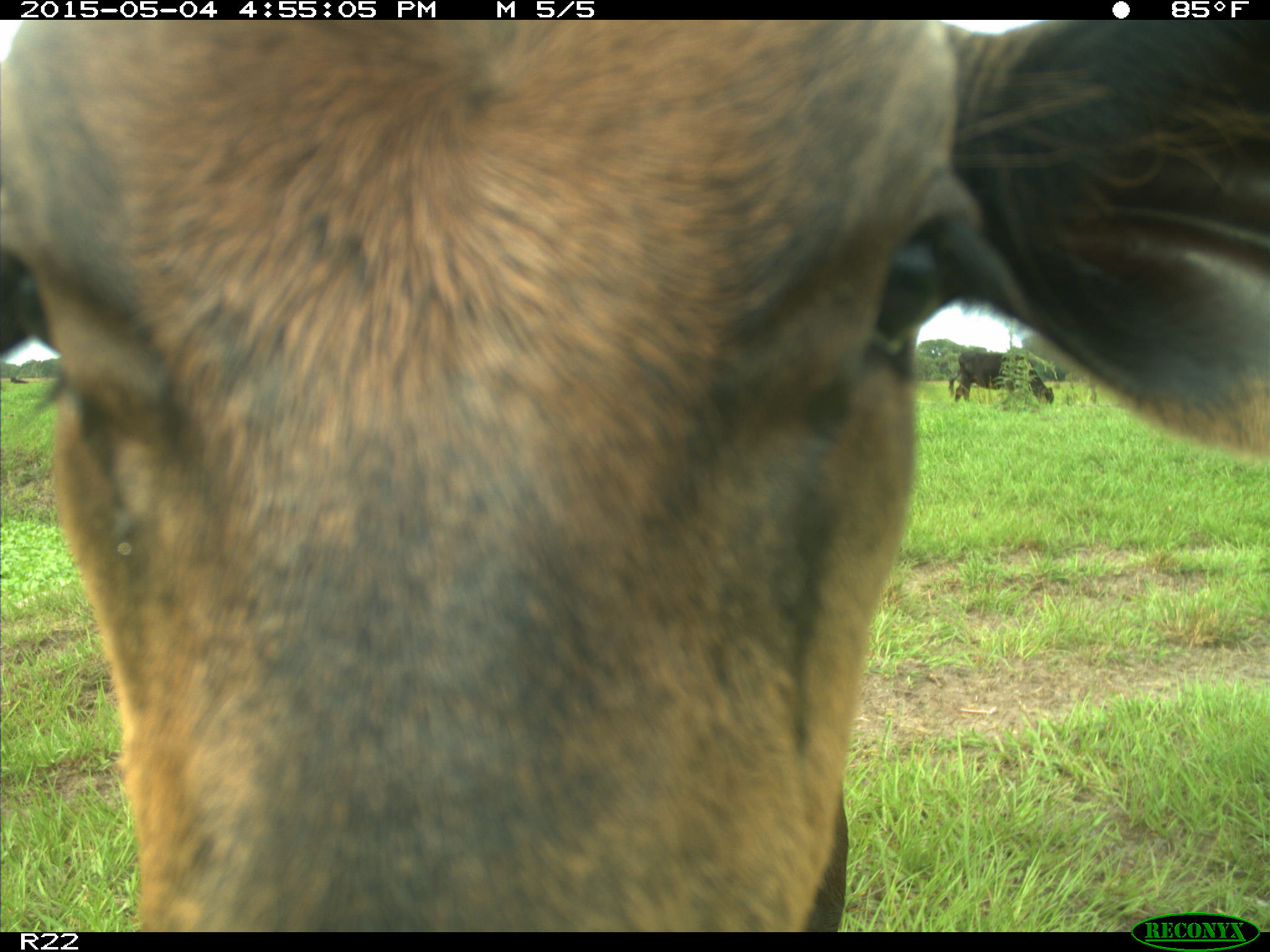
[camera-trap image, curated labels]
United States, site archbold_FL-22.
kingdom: Animalia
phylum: Chordata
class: Mammalia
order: Artiodactyla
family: Bovidae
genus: Bos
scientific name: Bos taurus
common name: domestic cow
Bos taurus (domestic cow).